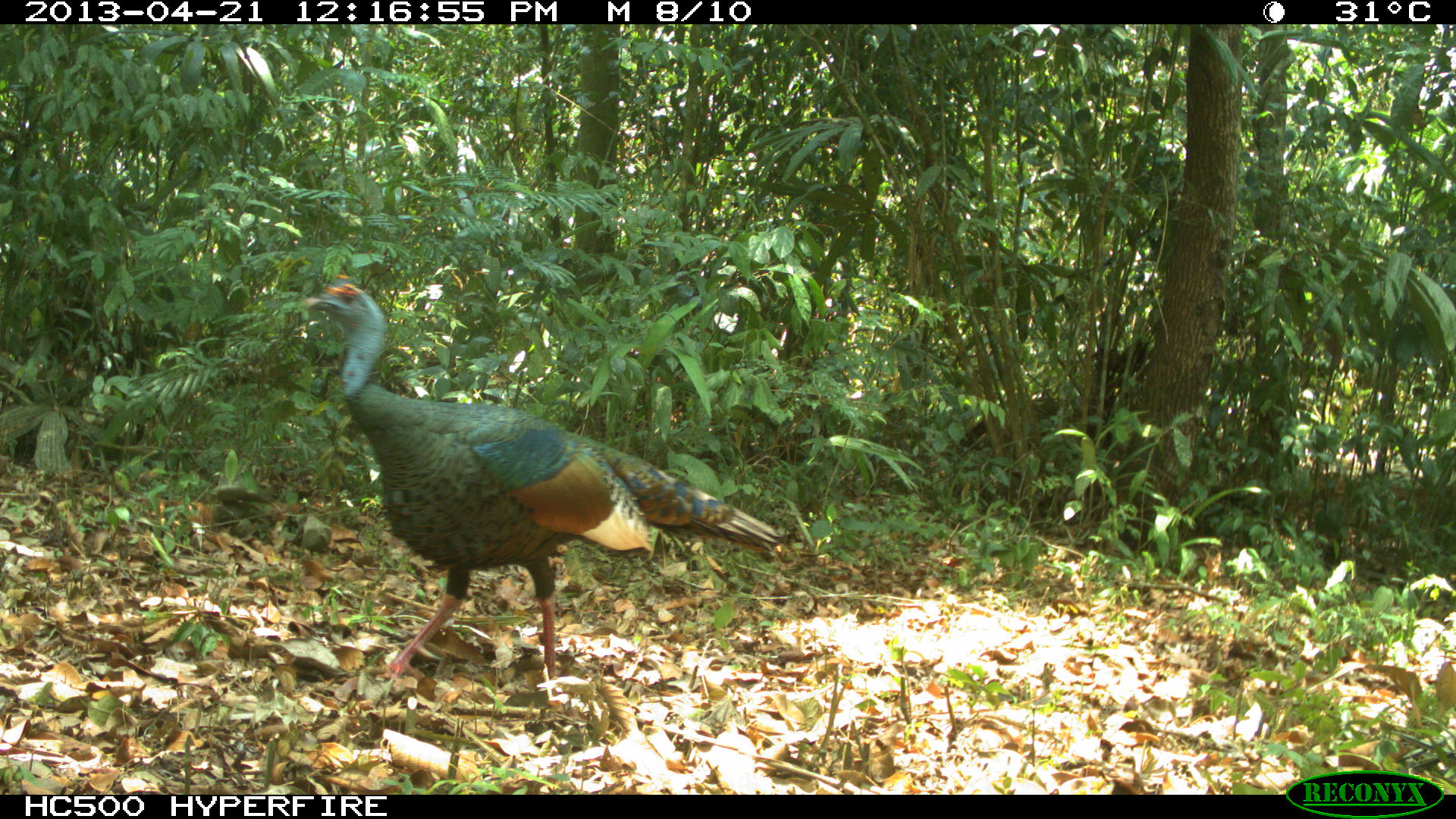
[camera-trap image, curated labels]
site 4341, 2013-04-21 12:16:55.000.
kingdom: Animalia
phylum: Chordata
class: Aves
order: Galliformes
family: Phasianidae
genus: Meleagris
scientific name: Meleagris ocellata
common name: ocellated turkey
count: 1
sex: male